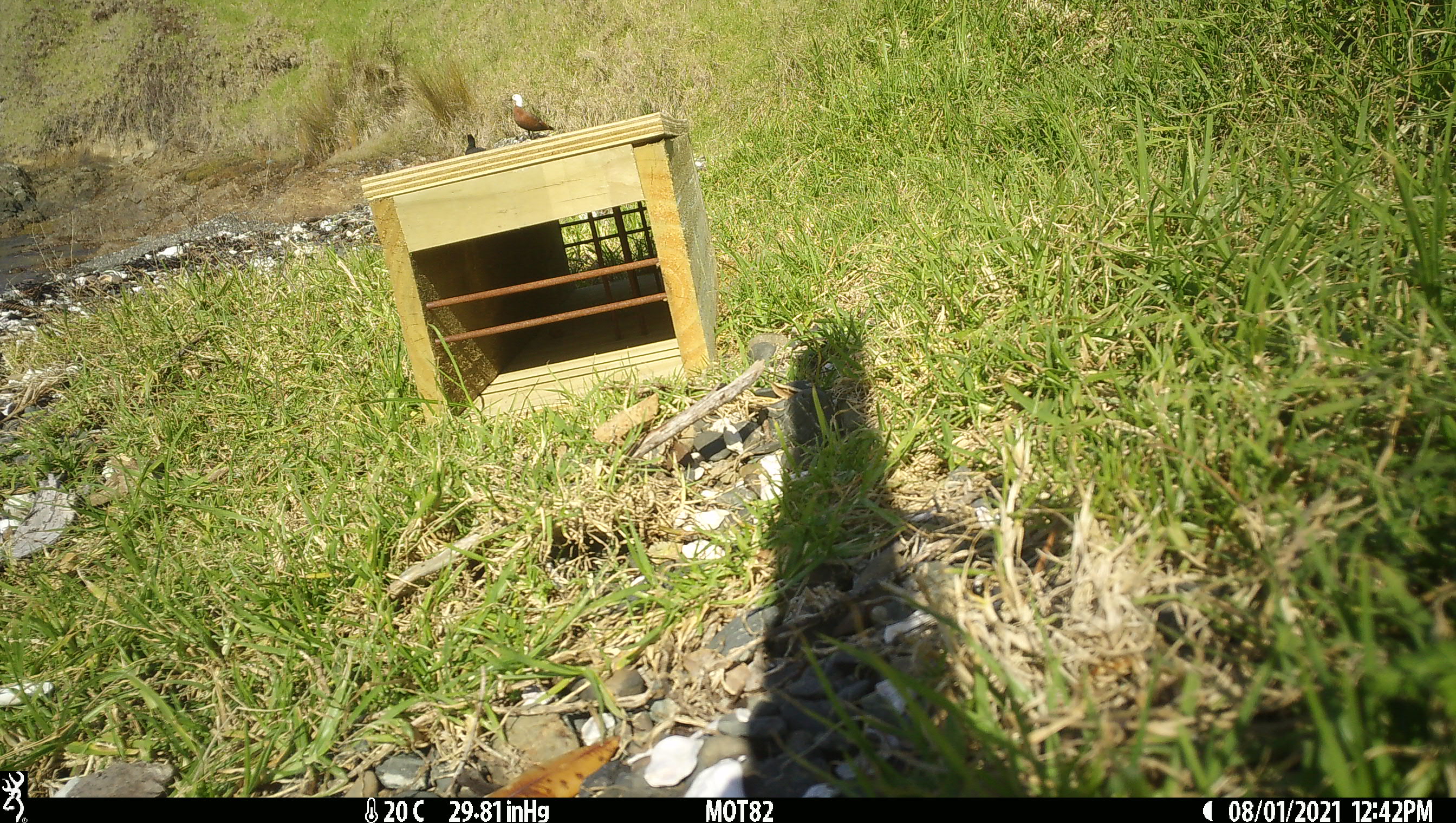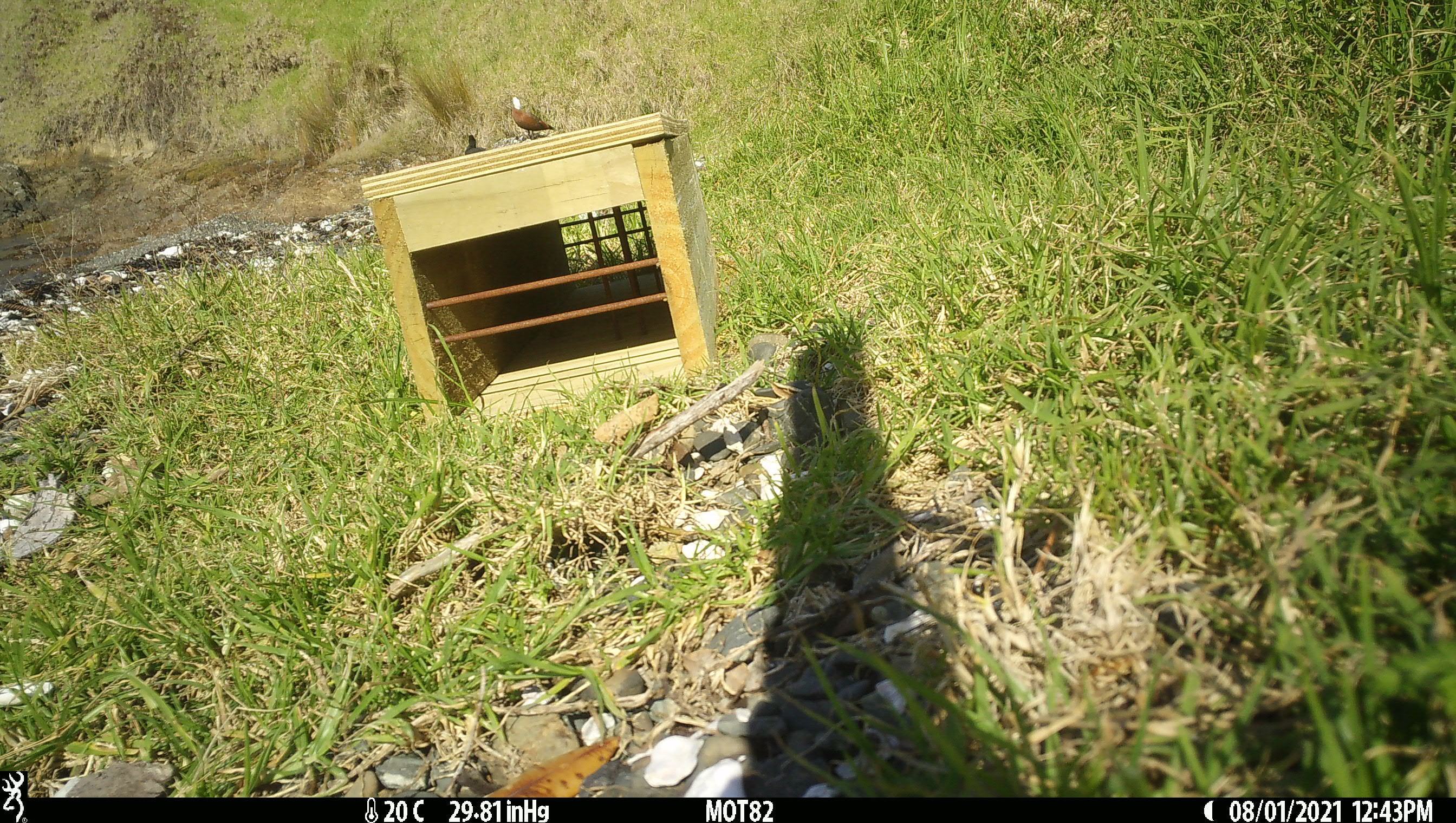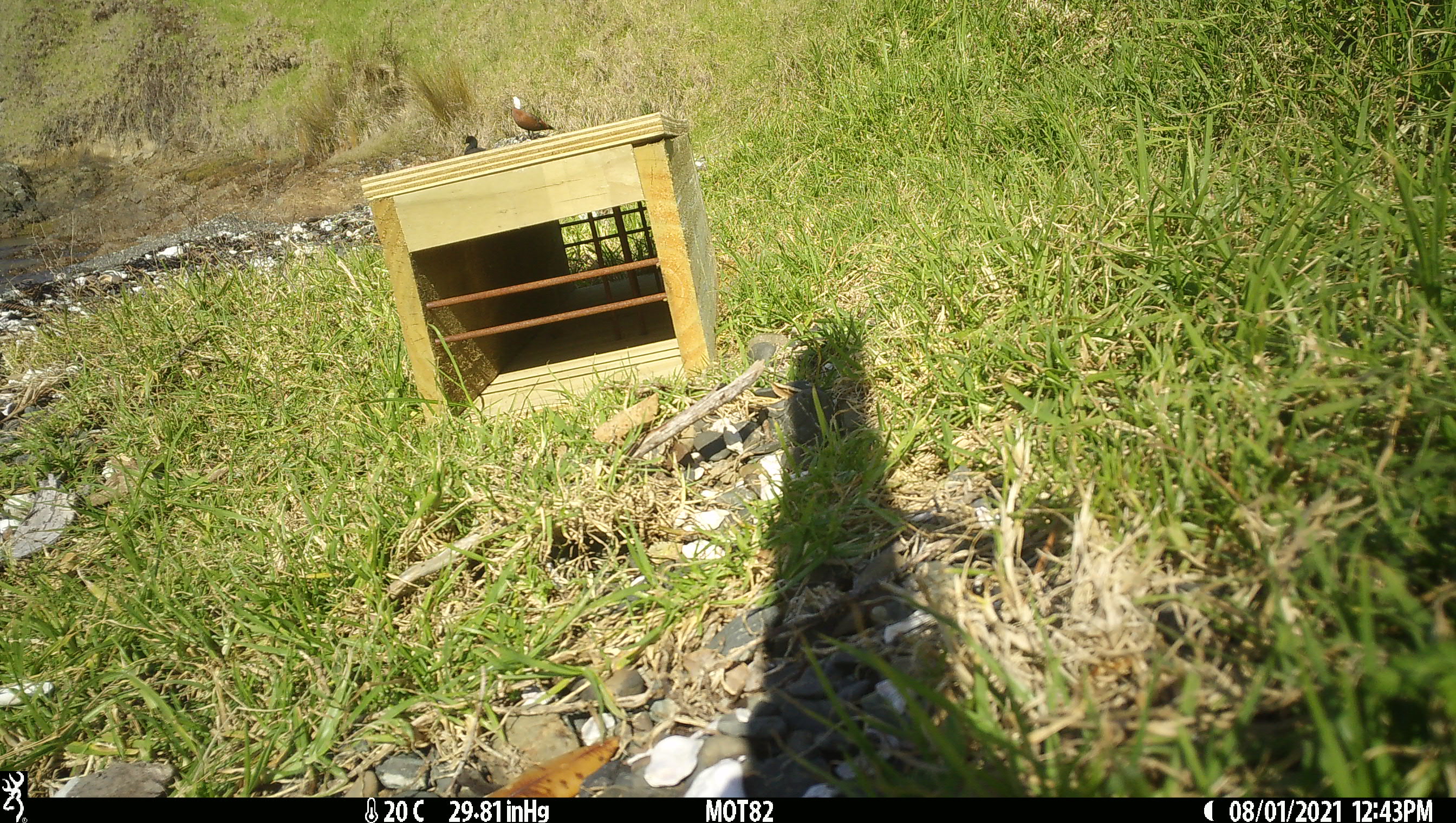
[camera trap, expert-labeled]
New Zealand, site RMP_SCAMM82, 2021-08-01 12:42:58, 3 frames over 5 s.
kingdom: Animalia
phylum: Chordata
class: Aves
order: Anseriformes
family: Anatidae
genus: Tadorna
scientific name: Tadorna variegata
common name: paradise shelduck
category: paradise duck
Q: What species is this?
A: Paradise duck (paradise shelduck) (Tadorna variegata).